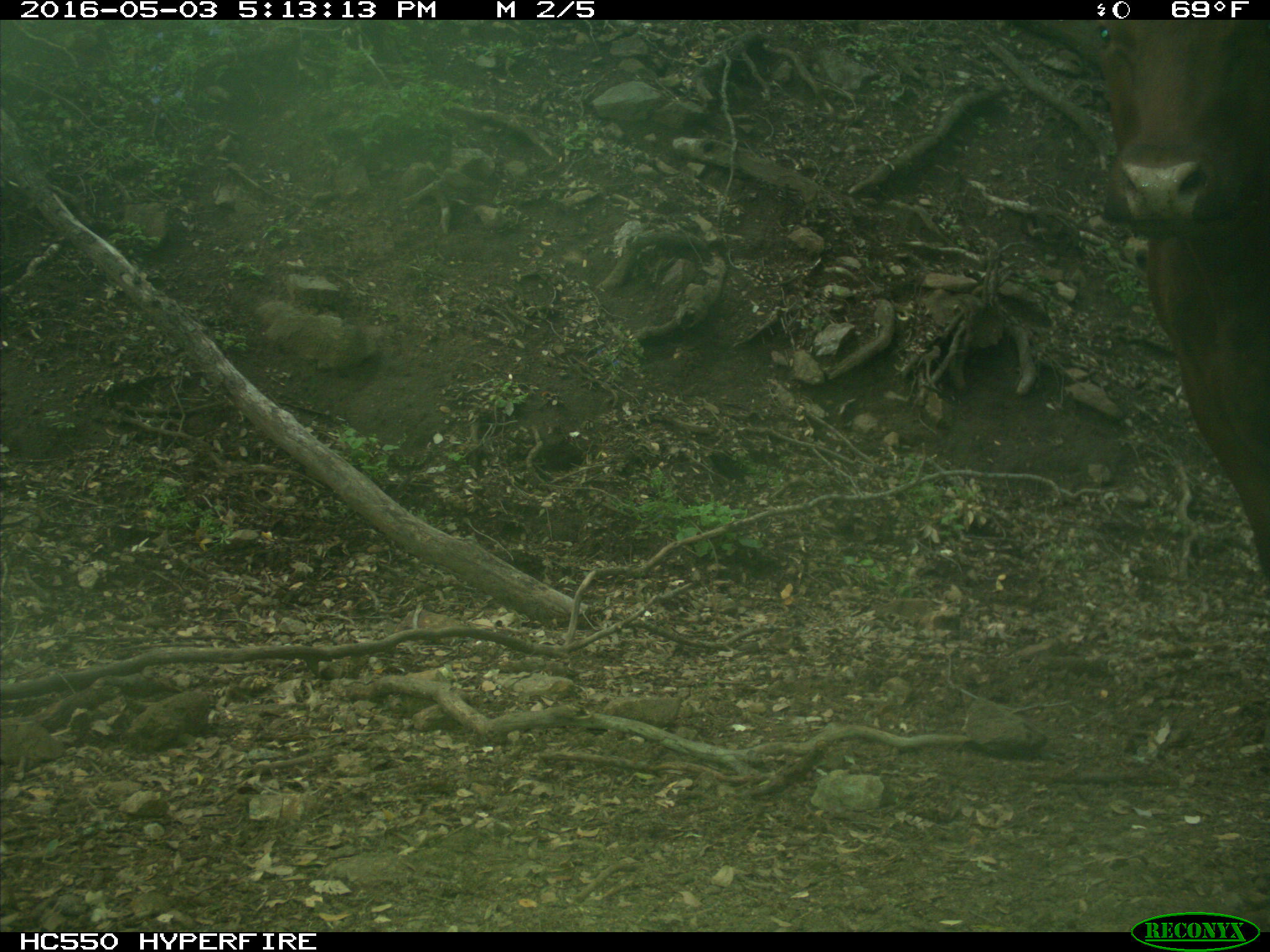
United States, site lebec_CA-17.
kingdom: Animalia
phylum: Chordata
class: Mammalia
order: Artiodactyla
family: Bovidae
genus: Bos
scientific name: Bos taurus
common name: domestic cow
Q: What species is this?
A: Bos taurus (domestic cow).